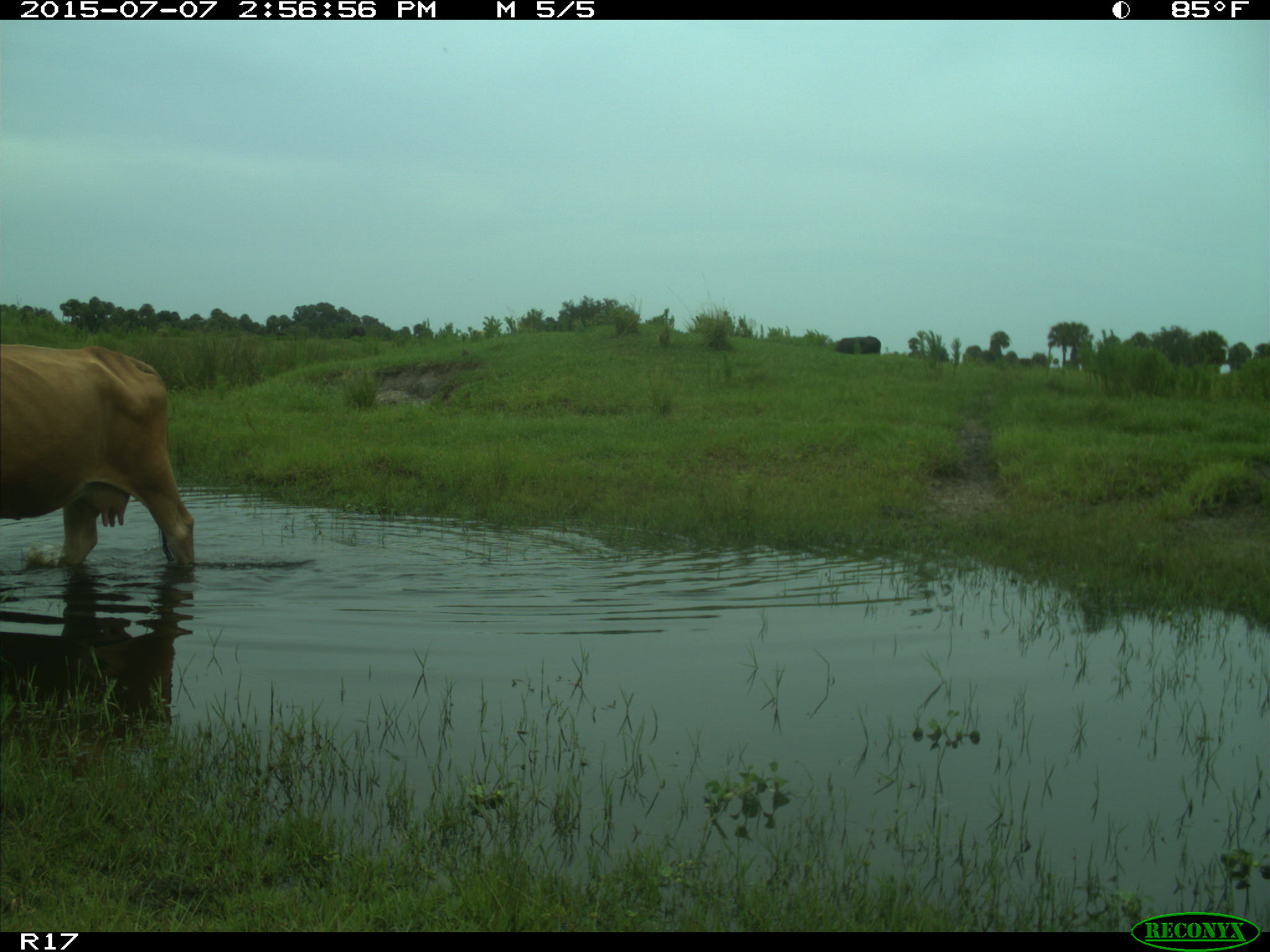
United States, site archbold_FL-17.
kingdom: Animalia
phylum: Chordata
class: Mammalia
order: Artiodactyla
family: Bovidae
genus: Bos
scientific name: Bos taurus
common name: domestic cow